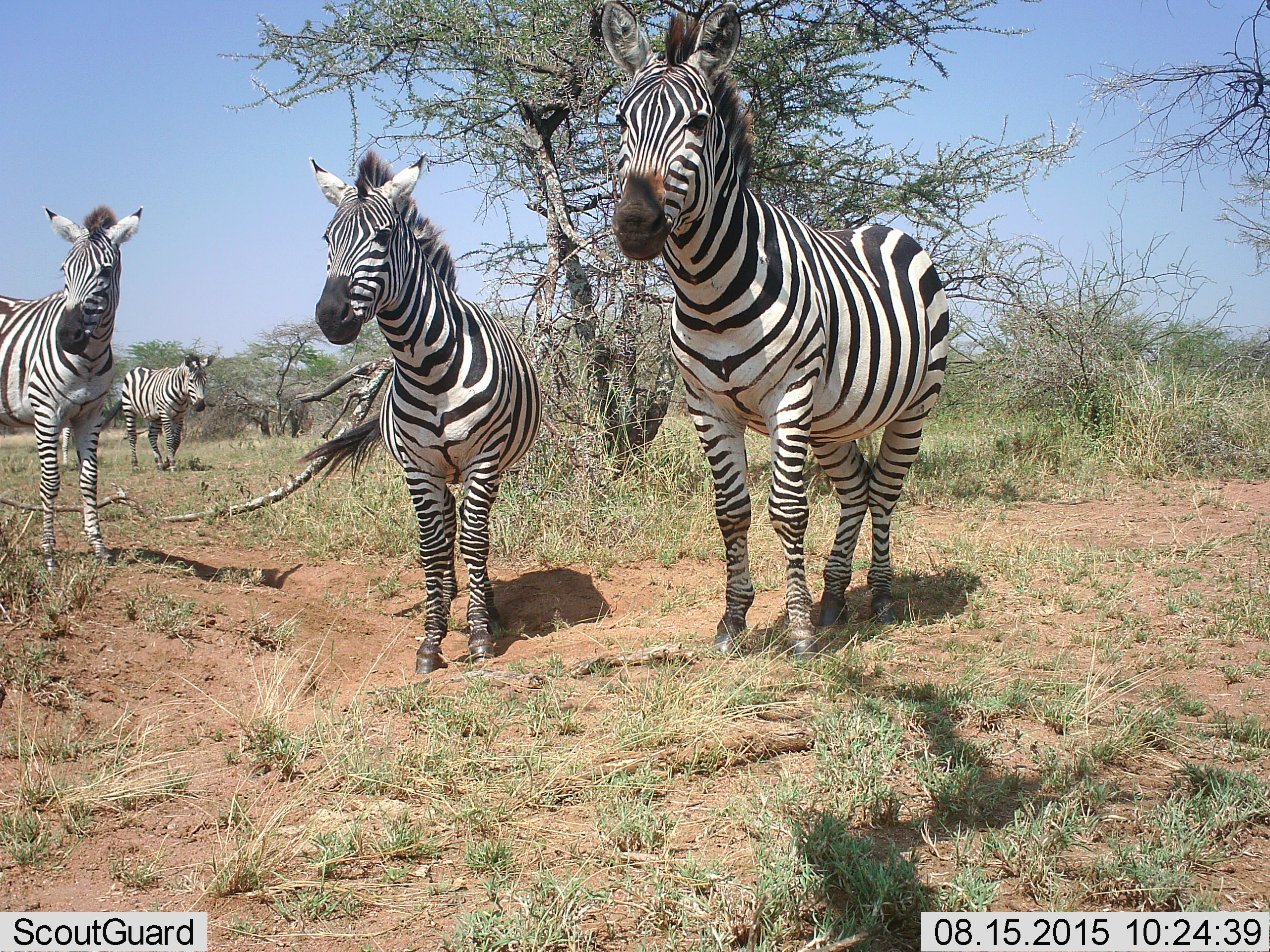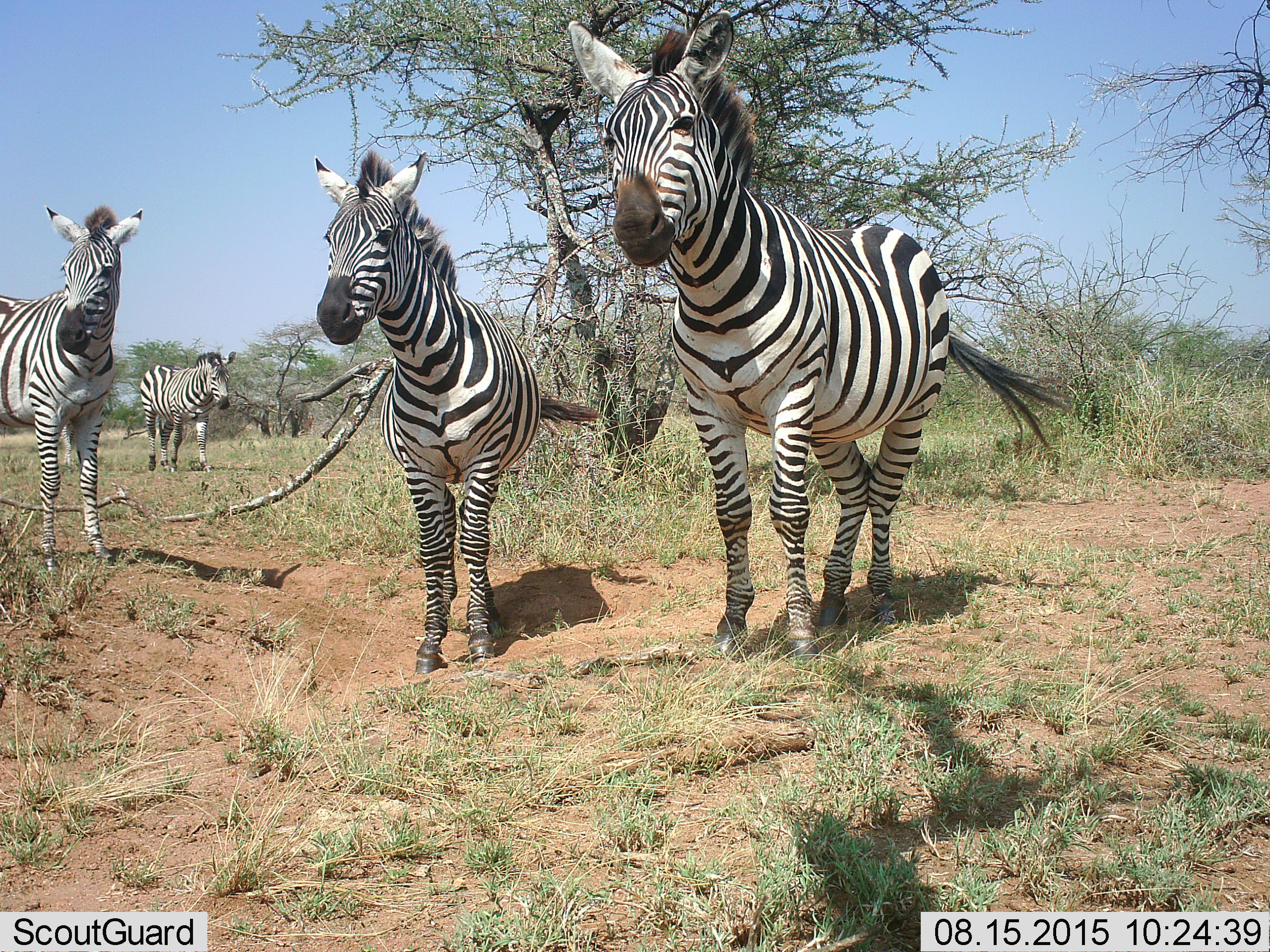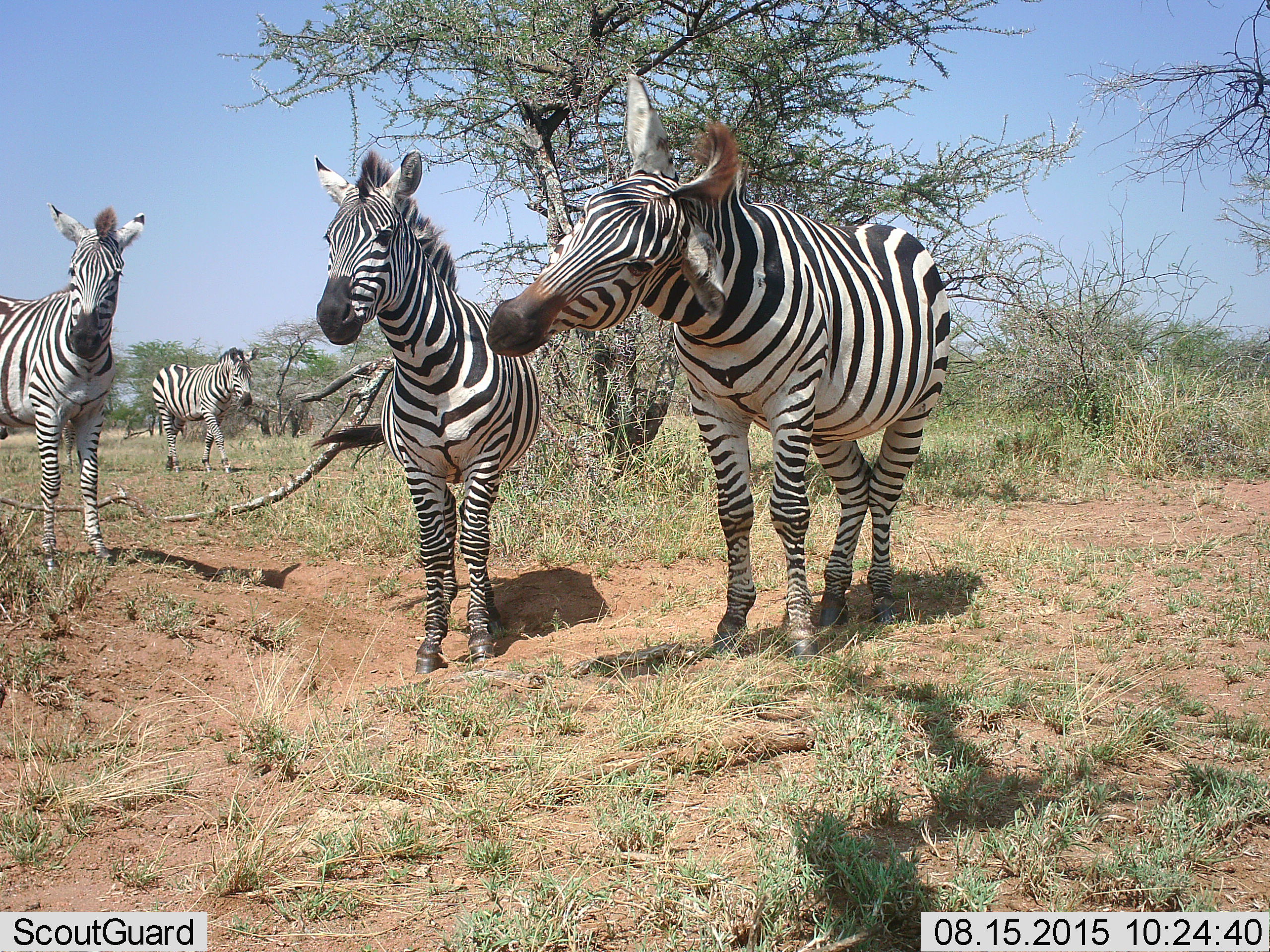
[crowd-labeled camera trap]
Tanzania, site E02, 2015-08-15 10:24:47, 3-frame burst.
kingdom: Animalia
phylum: Chordata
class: Mammalia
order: Perissodactyla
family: Equidae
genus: Equus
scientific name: Equus quagga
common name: plains zebra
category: zebra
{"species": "zebra (plains zebra) (Equus quagga)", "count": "4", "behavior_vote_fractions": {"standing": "89%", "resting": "0%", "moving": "53%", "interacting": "5%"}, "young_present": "11%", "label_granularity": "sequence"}